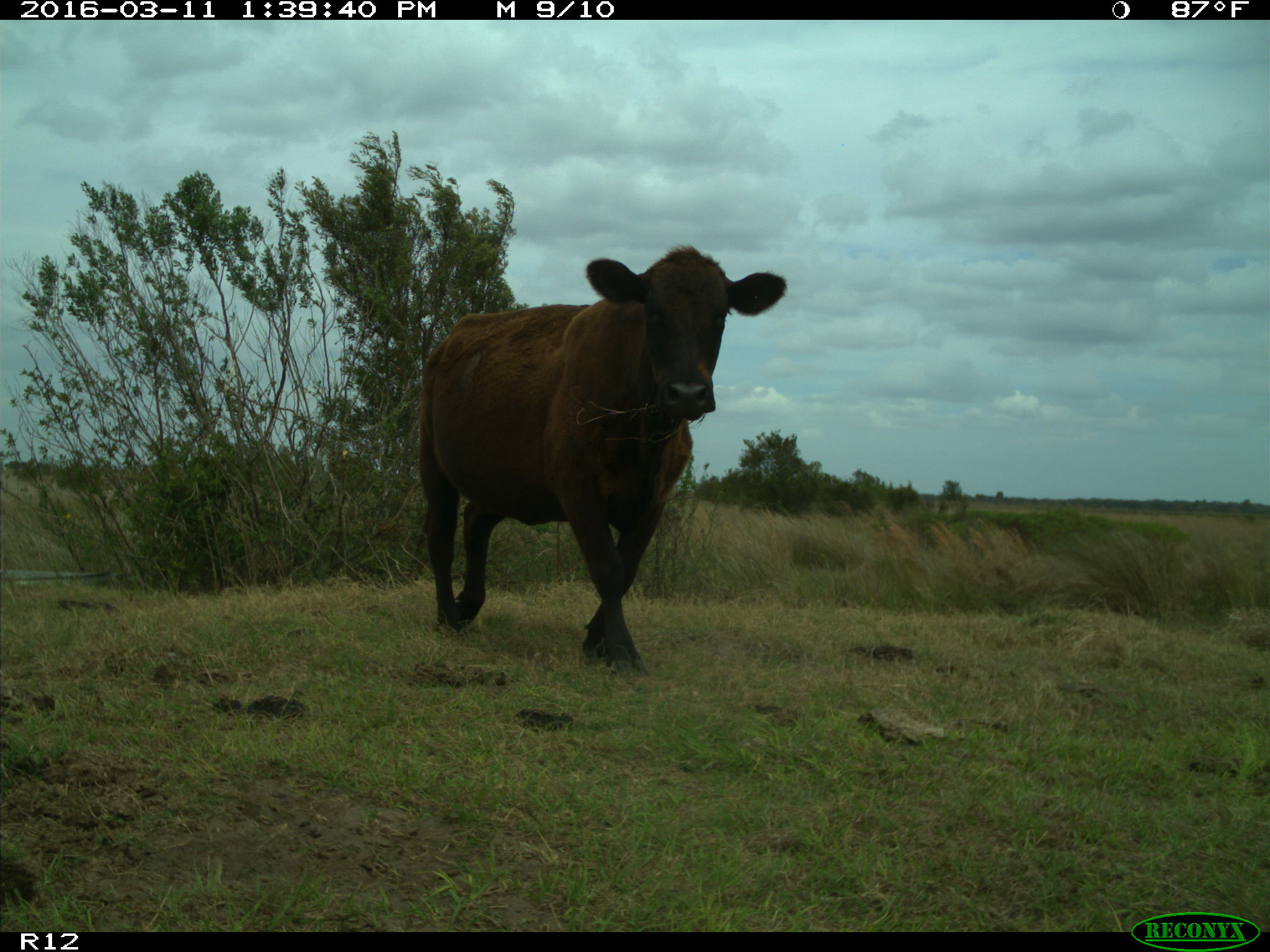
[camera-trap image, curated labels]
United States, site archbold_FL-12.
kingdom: Animalia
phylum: Chordata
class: Mammalia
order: Artiodactyla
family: Bovidae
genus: Bos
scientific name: Bos taurus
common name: domestic cow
Bos taurus (domestic cow).